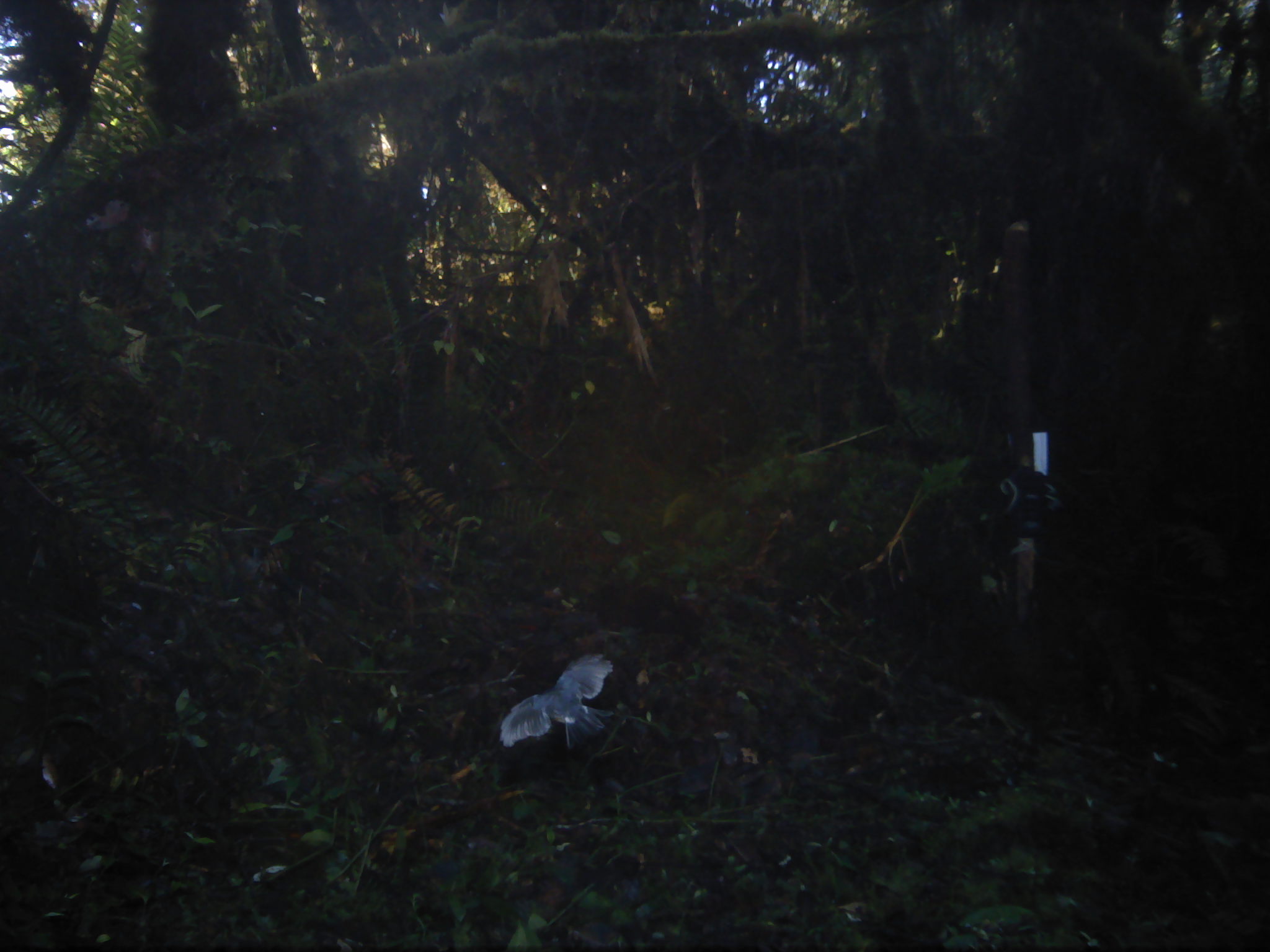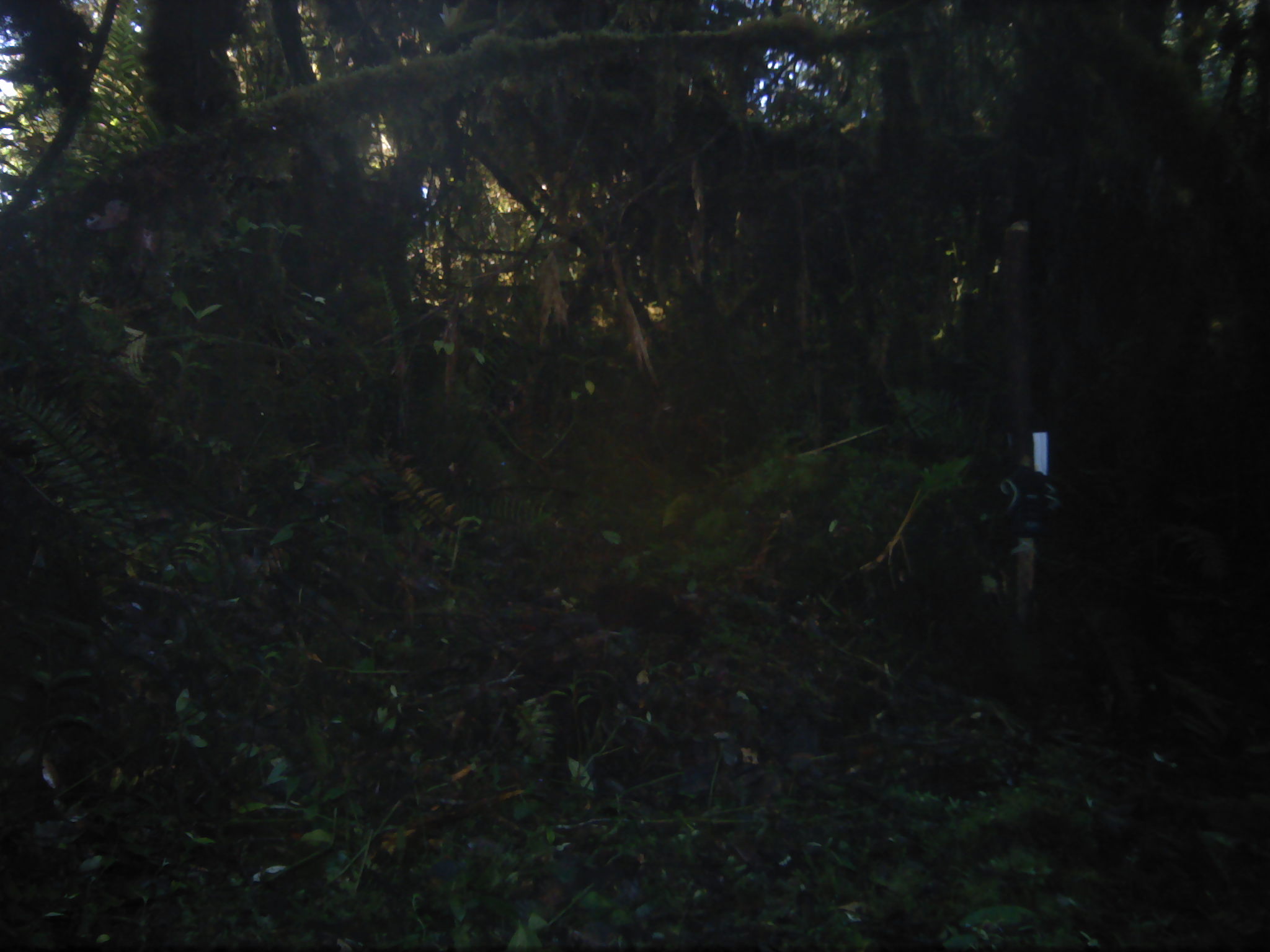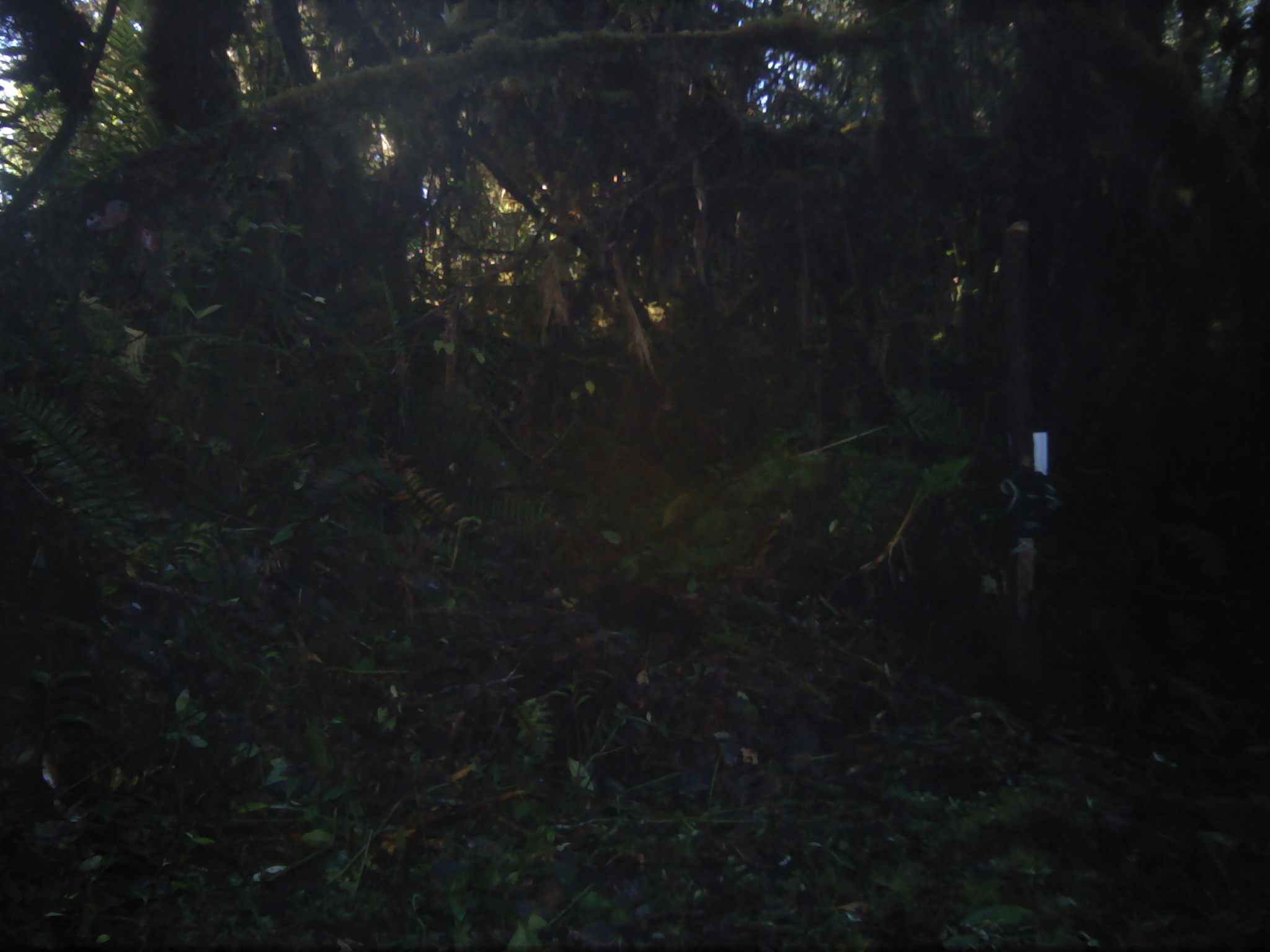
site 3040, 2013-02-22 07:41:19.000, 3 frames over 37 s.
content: unidentified animal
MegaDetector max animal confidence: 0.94